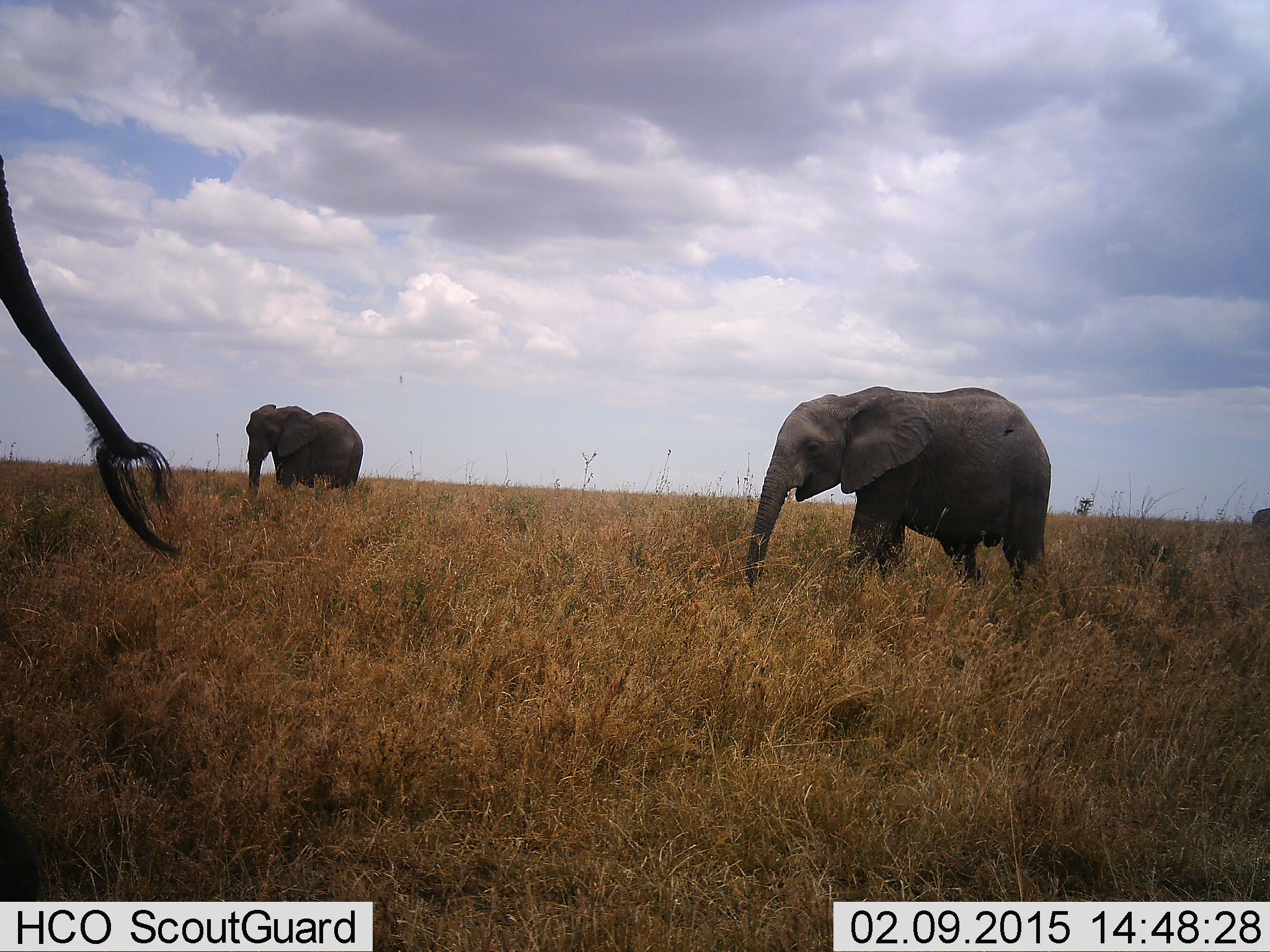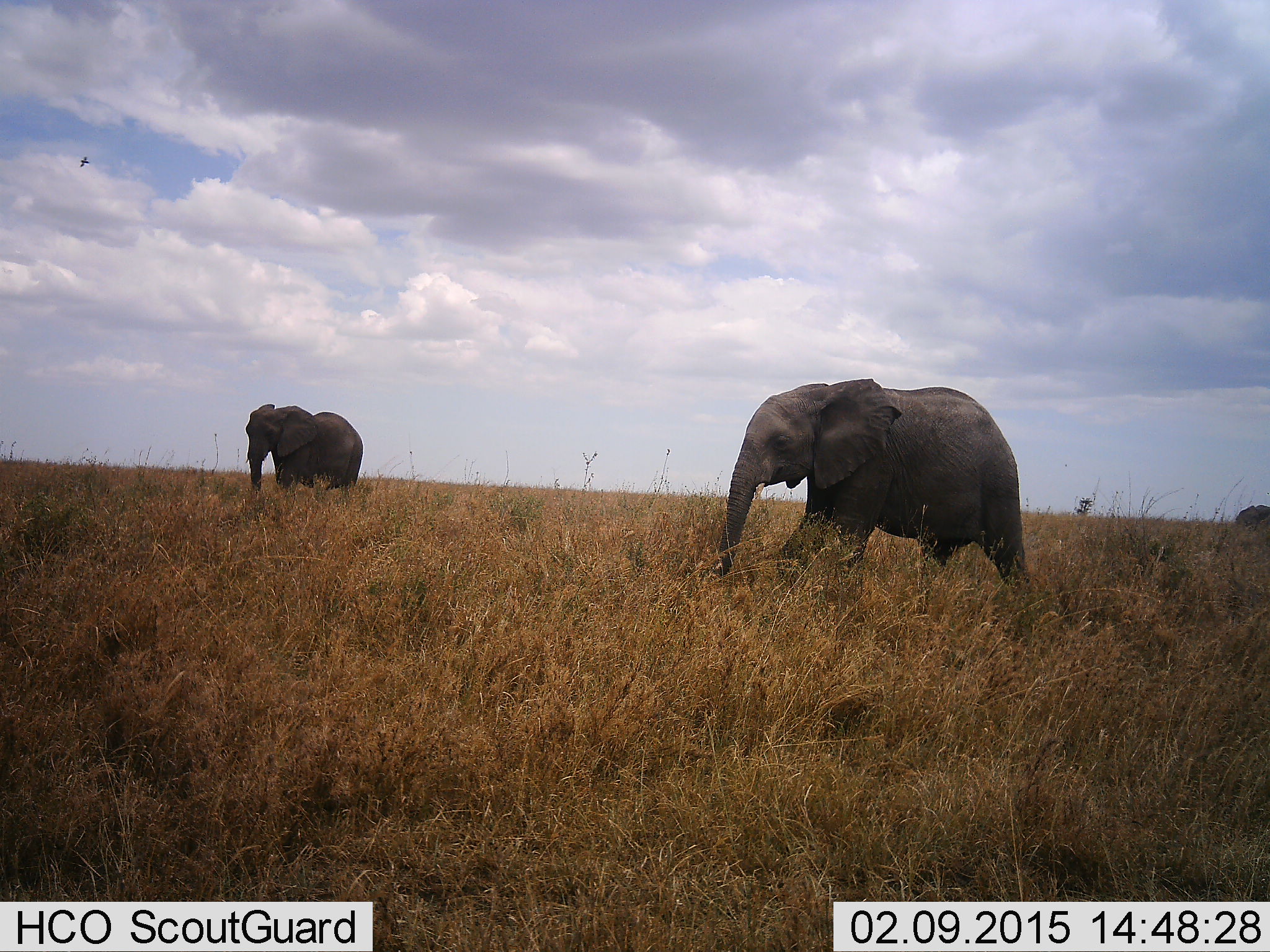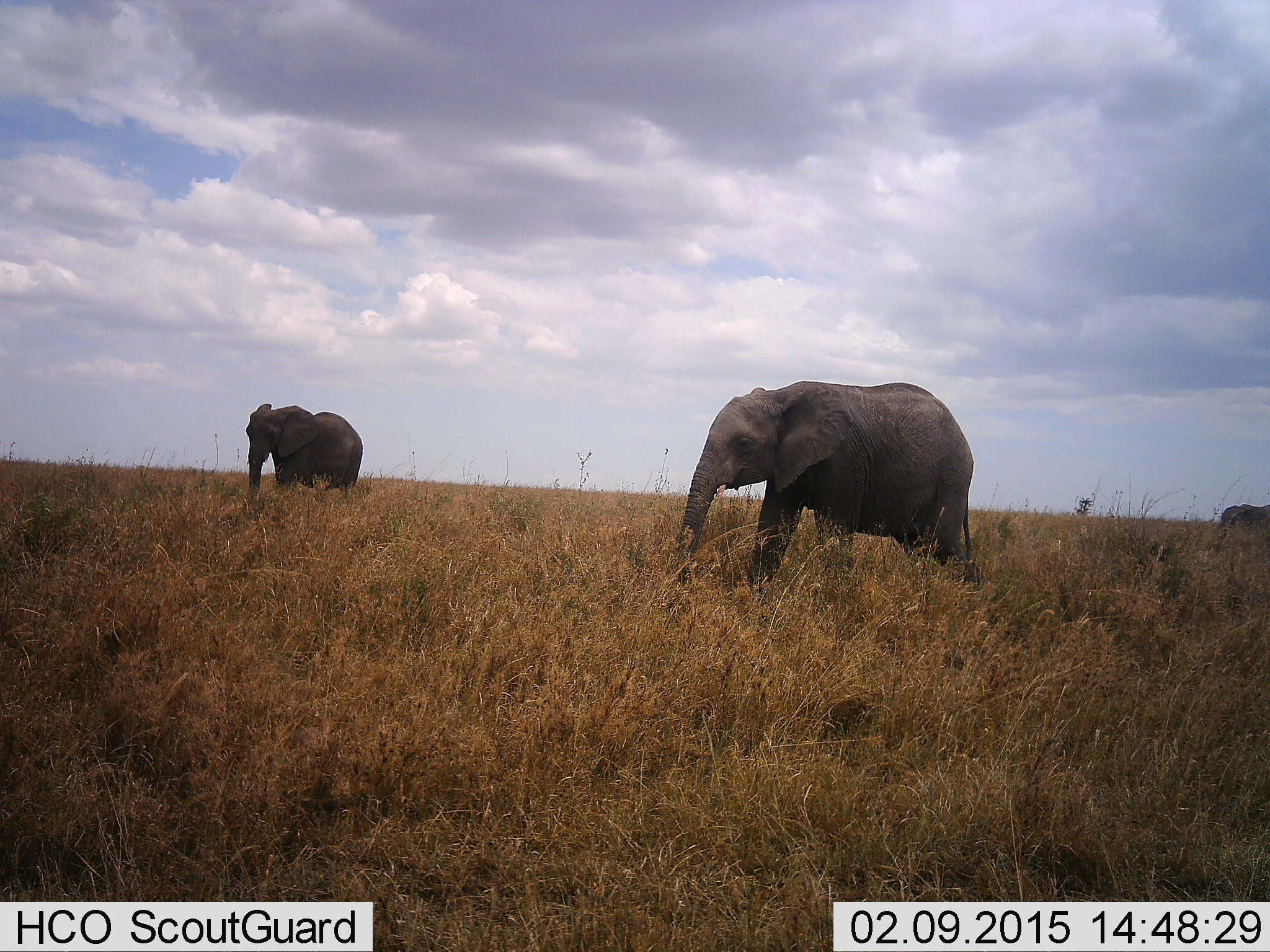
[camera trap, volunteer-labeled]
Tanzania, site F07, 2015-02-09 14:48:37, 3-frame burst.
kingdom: Animalia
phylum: Chordata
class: Mammalia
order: Proboscidea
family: Elephantidae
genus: Loxodonta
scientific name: Loxodonta africana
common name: african bush elephant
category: elephant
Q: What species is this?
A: Elephant (african bush elephant) (Loxodonta africana).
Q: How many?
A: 4.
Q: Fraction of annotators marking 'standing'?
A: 50%.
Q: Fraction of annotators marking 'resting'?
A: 0%.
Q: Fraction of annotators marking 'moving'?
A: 100%.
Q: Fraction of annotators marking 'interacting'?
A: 0%.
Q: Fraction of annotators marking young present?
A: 20%.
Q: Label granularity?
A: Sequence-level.